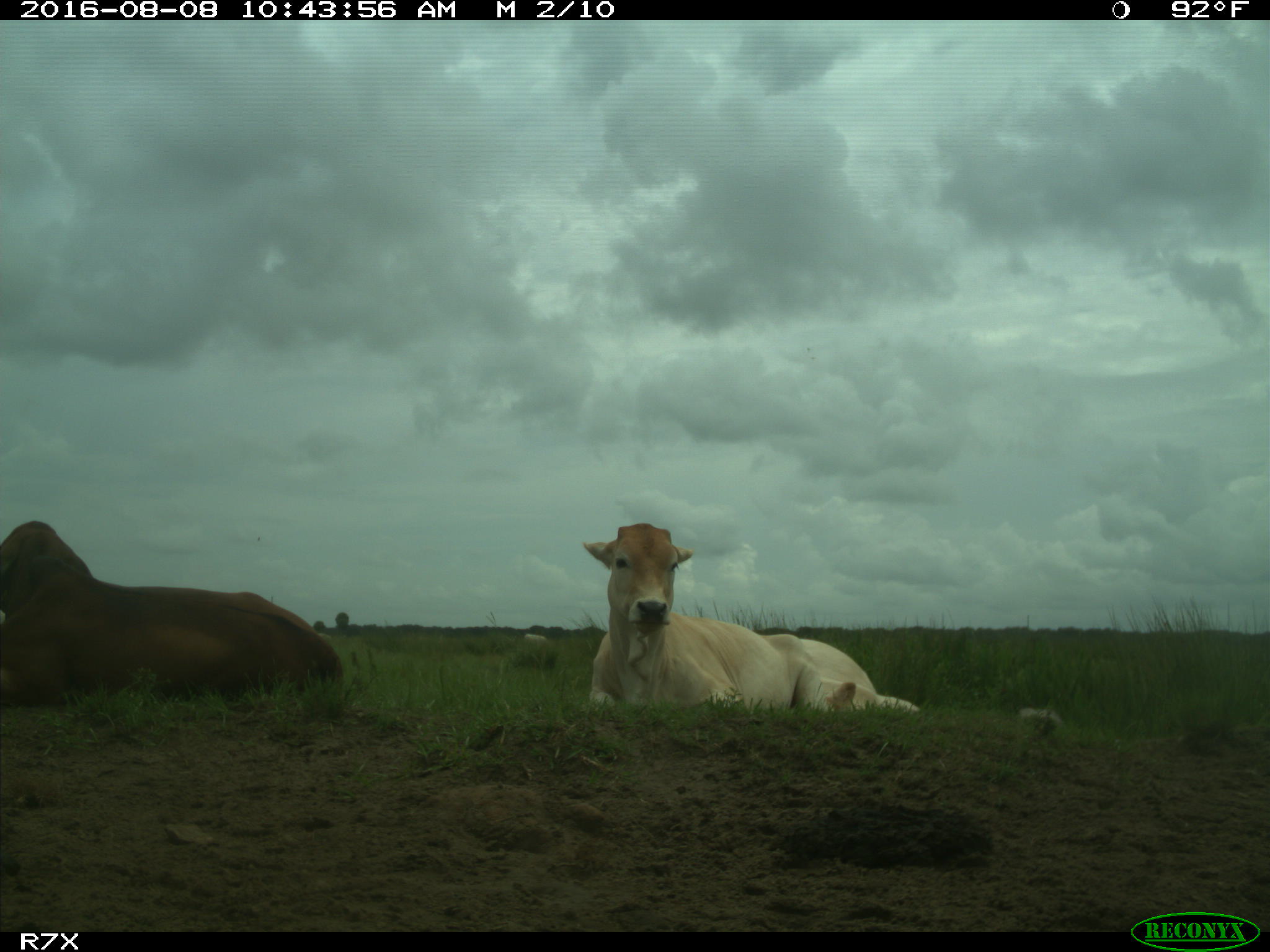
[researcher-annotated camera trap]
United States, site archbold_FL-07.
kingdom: Animalia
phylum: Chordata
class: Mammalia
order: Artiodactyla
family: Bovidae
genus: Bos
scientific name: Bos taurus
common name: domestic cow